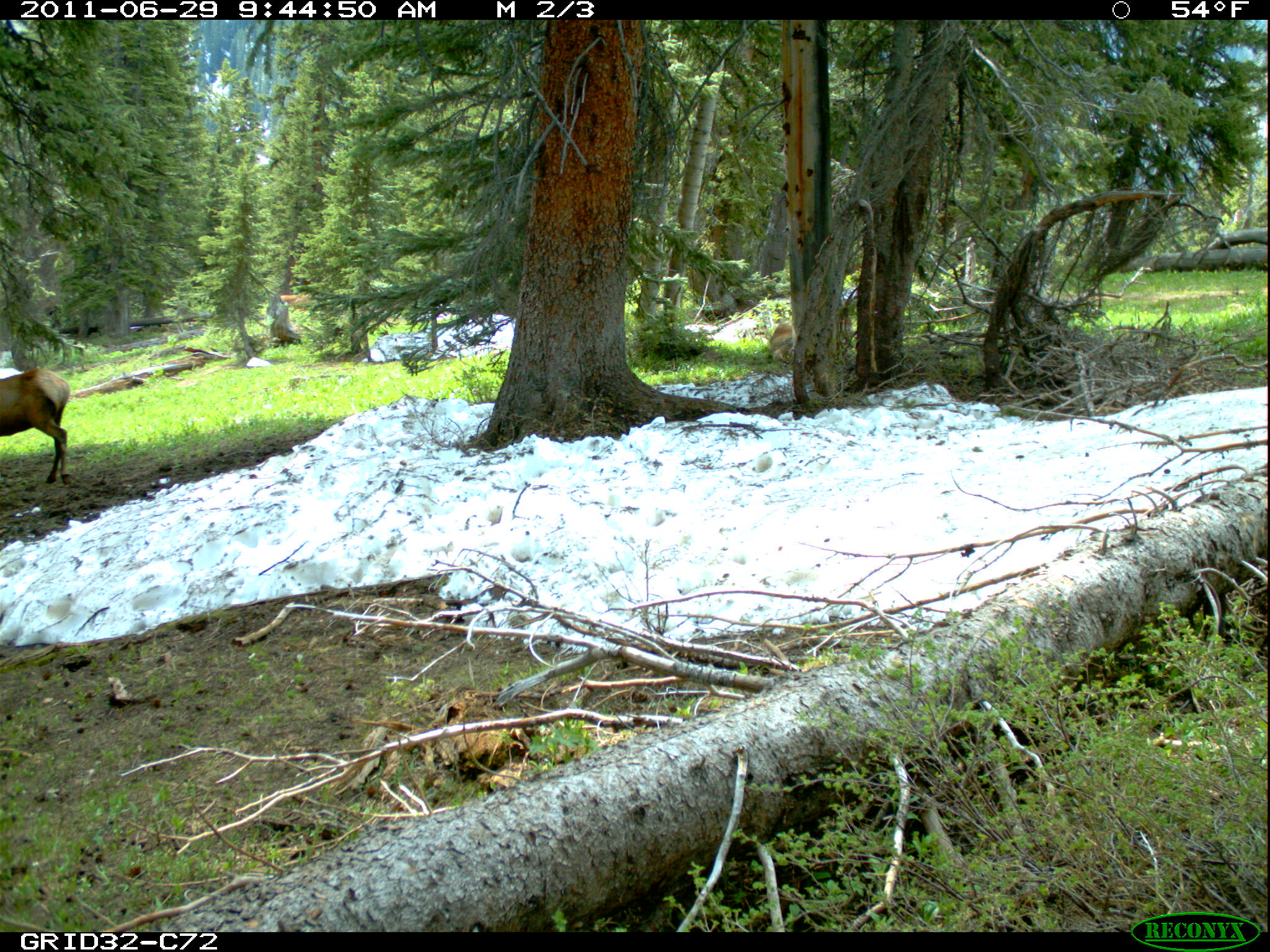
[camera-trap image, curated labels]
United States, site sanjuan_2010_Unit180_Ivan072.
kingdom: Animalia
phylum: Chordata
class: Mammalia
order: Artiodactyla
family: Cervidae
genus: Cervus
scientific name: Cervus elaphus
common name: red deer